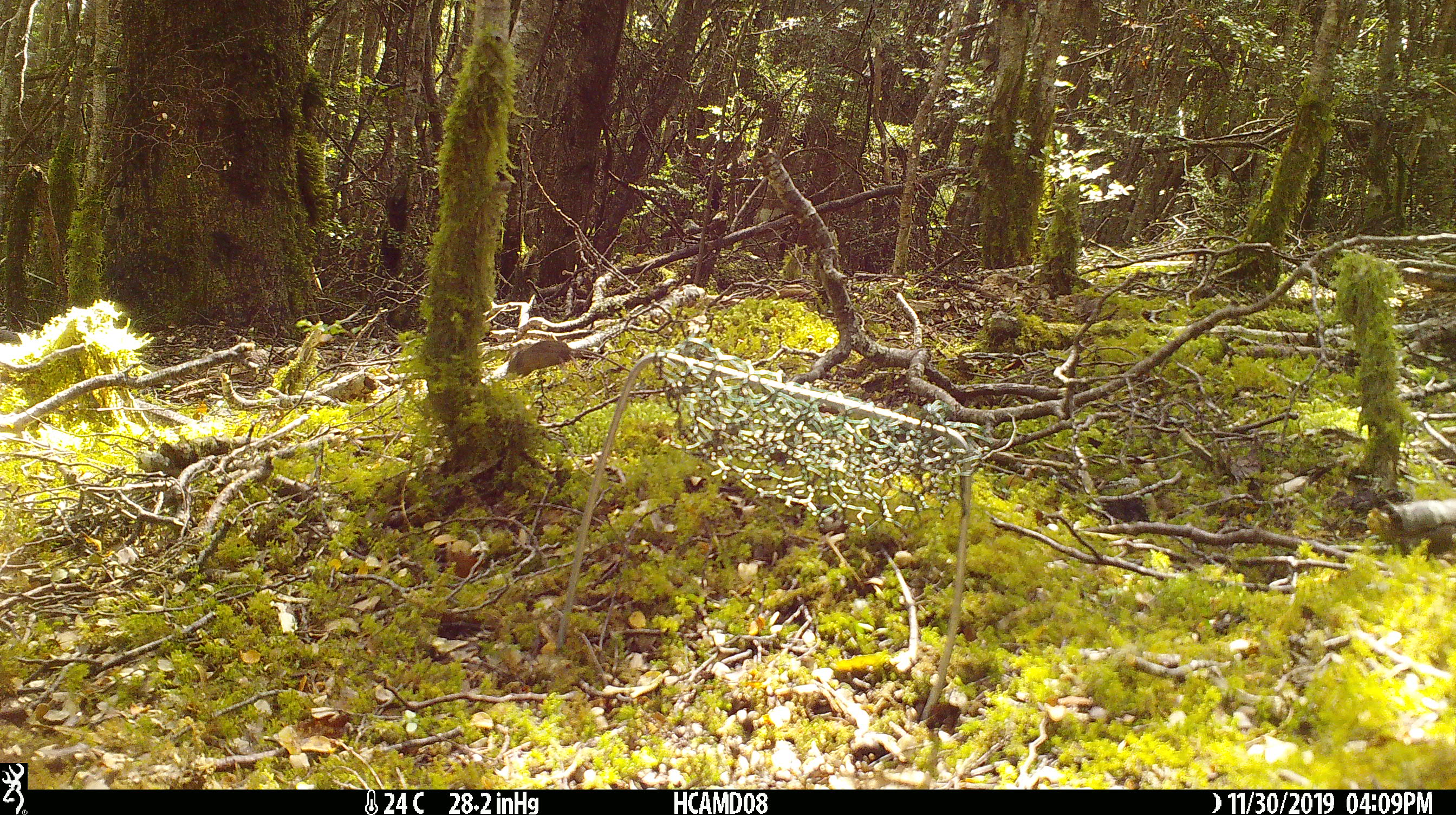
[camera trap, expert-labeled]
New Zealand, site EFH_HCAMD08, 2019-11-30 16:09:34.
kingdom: Animalia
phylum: Chordata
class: Mammalia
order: Rodentia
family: Muridae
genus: Mus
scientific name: Mus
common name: mouse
Mouse (Mus).